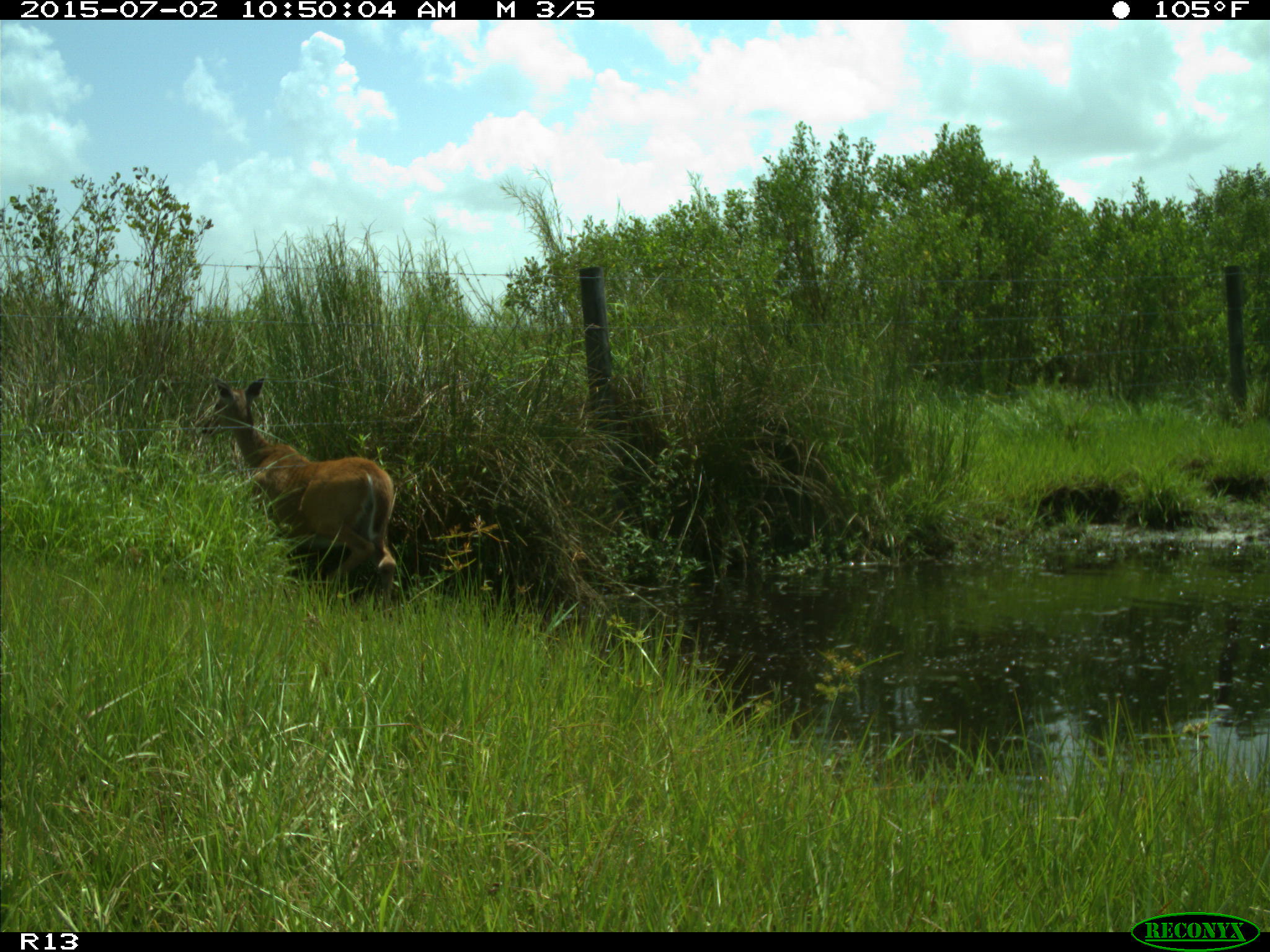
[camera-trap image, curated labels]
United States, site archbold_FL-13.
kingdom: Animalia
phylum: Chordata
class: Mammalia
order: Artiodactyla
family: Cervidae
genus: Odocoileus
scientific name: Odocoileus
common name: deer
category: unidentified deer